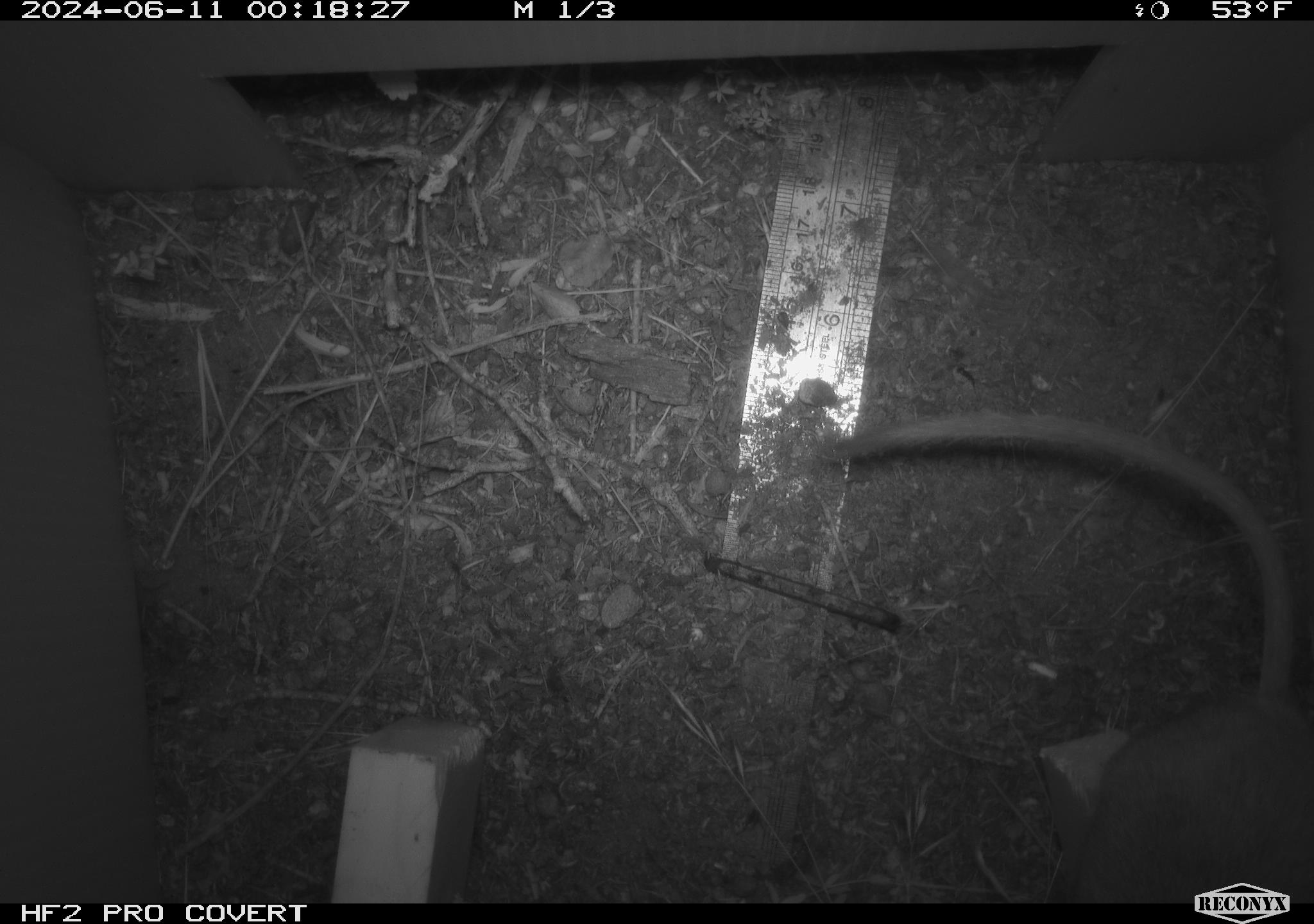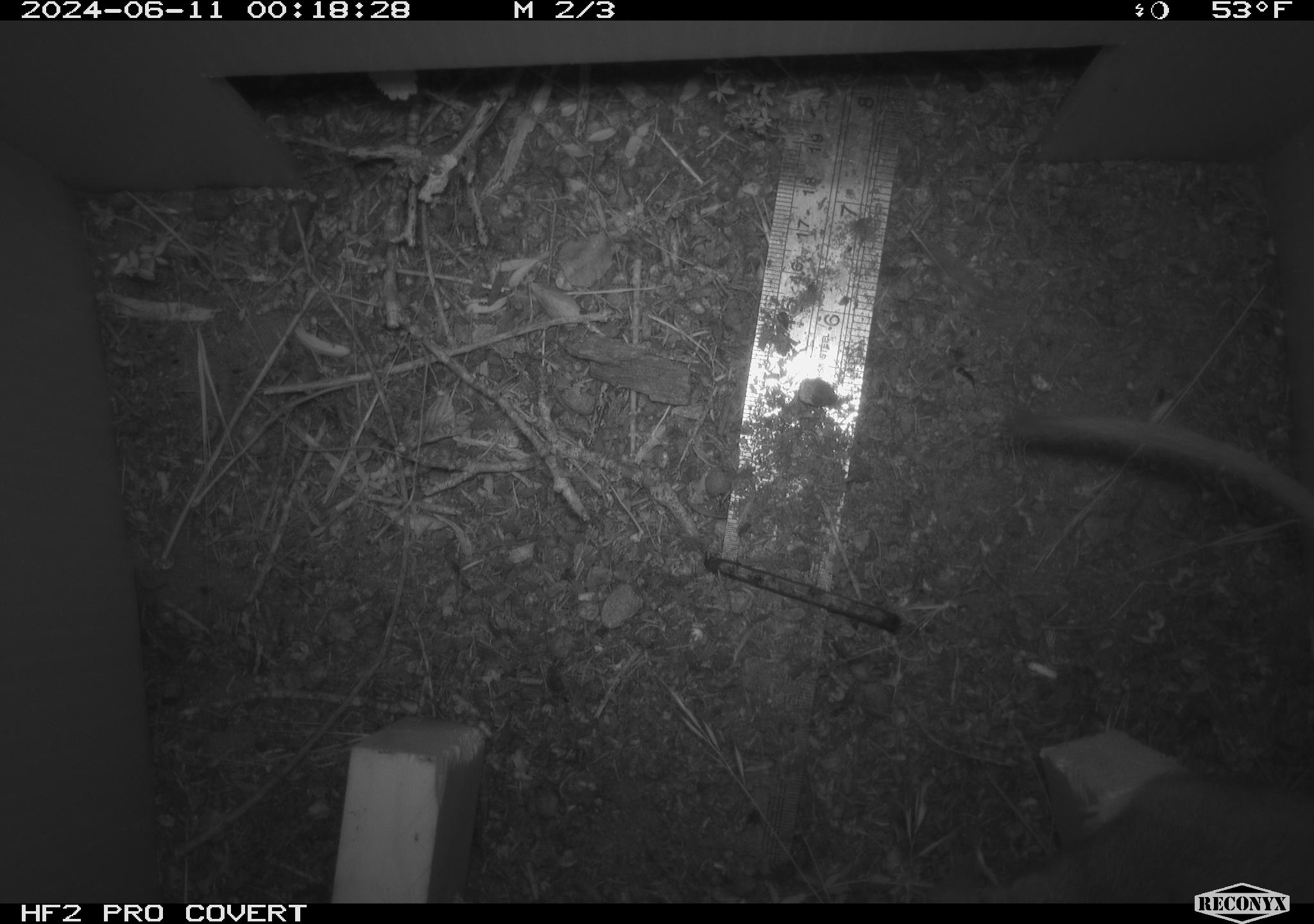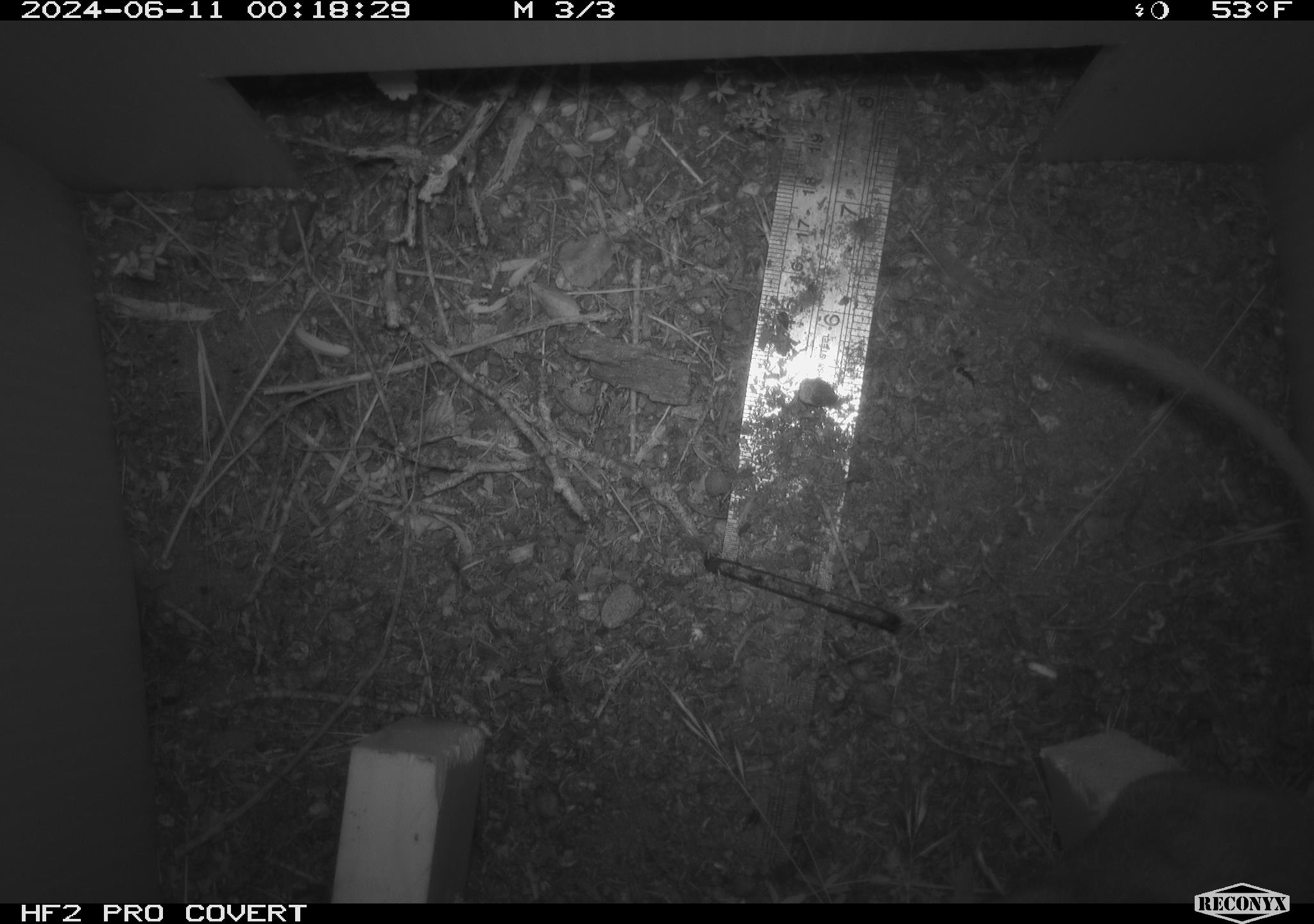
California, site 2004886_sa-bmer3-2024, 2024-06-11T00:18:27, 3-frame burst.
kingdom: Animalia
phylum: Chordata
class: Mammalia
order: Rodentia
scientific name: Rodentia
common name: mouse species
Mouse species (Rodentia).